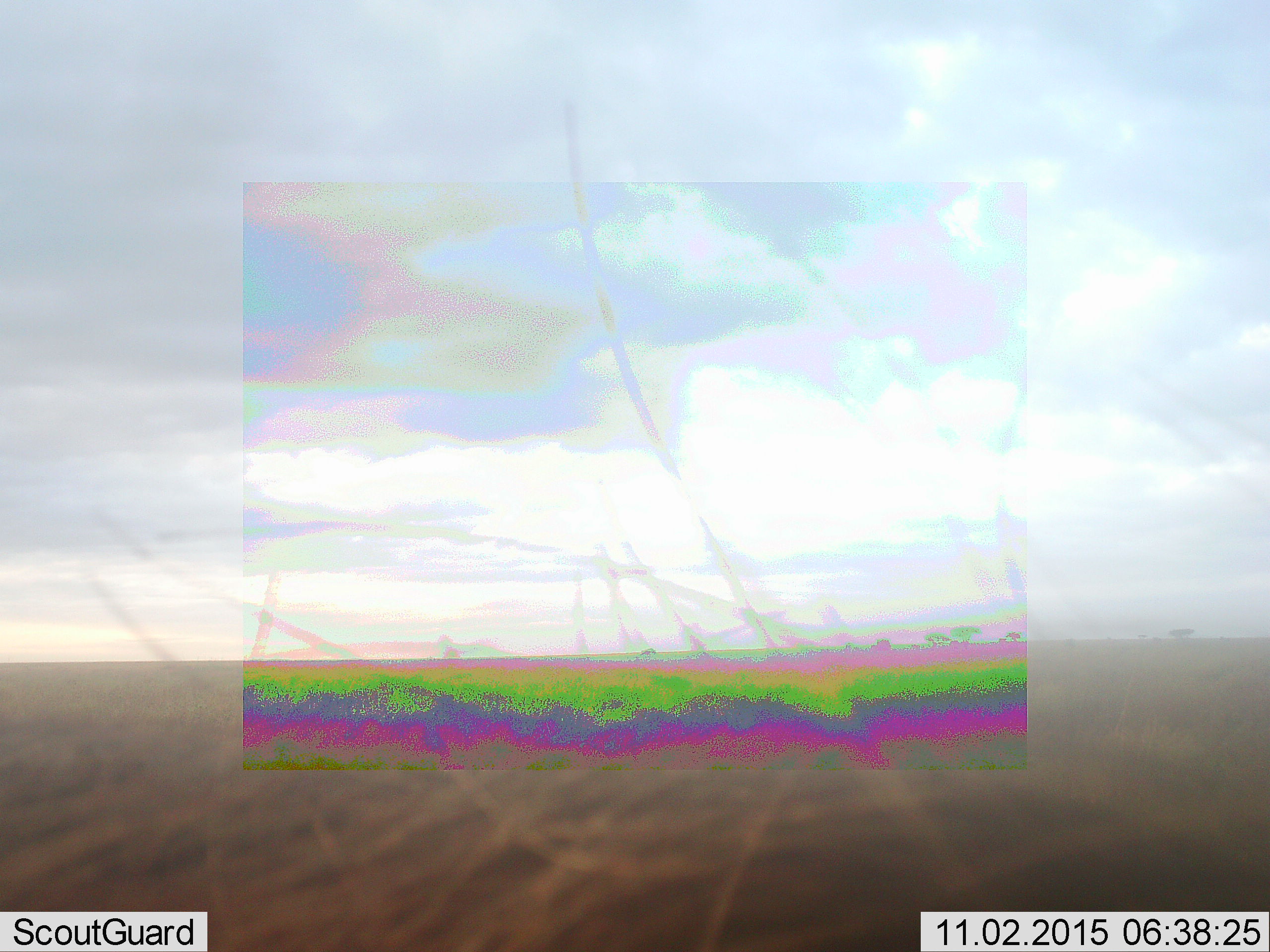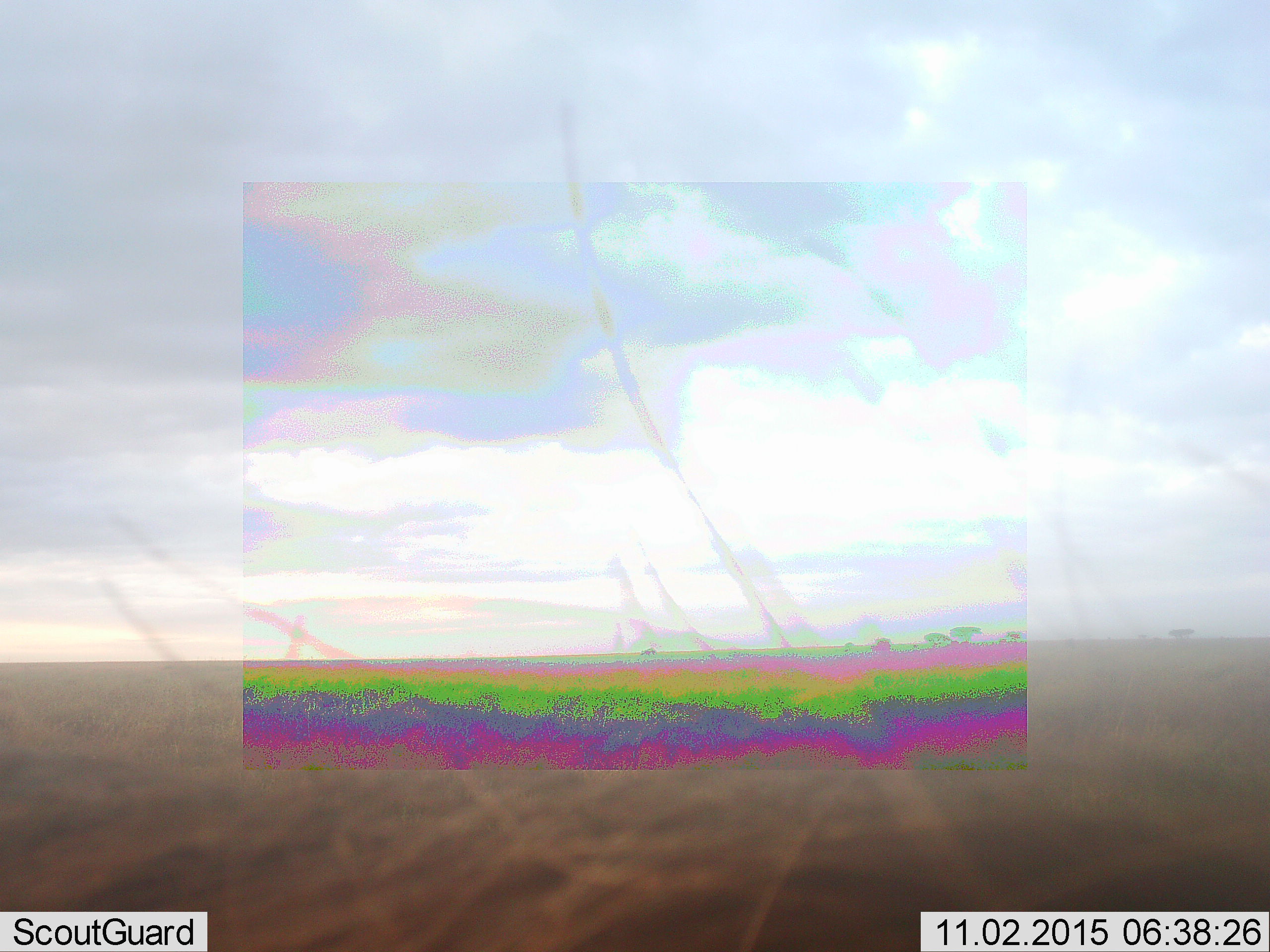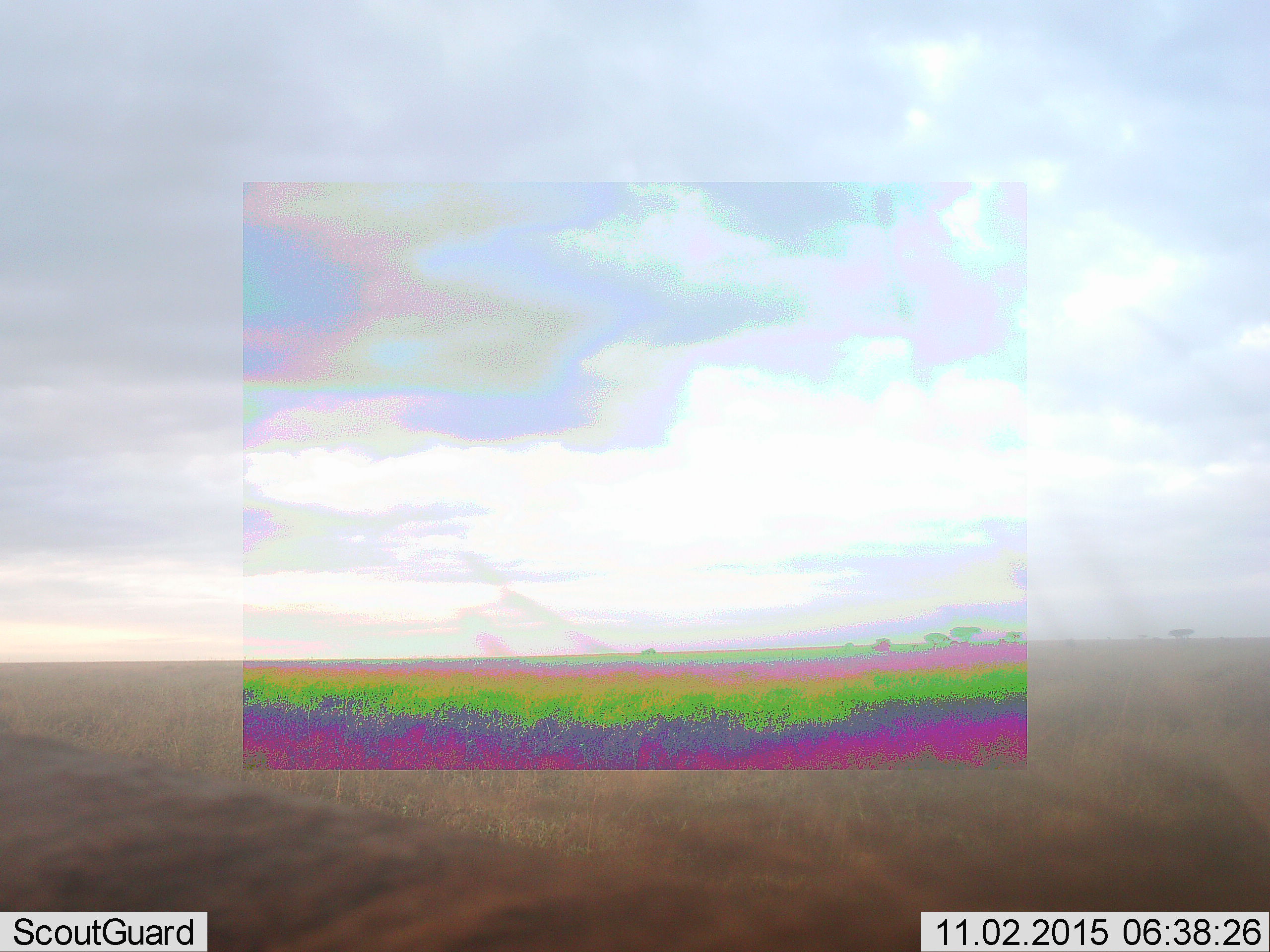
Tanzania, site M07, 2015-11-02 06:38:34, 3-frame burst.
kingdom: Animalia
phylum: Chordata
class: Mammalia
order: Artiodactyla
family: Suidae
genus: Phacochoerus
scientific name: Phacochoerus africanus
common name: warthog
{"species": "warthog (Phacochoerus africanus)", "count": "1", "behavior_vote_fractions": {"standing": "100%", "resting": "0%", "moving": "0%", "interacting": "0%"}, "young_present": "0%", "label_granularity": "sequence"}